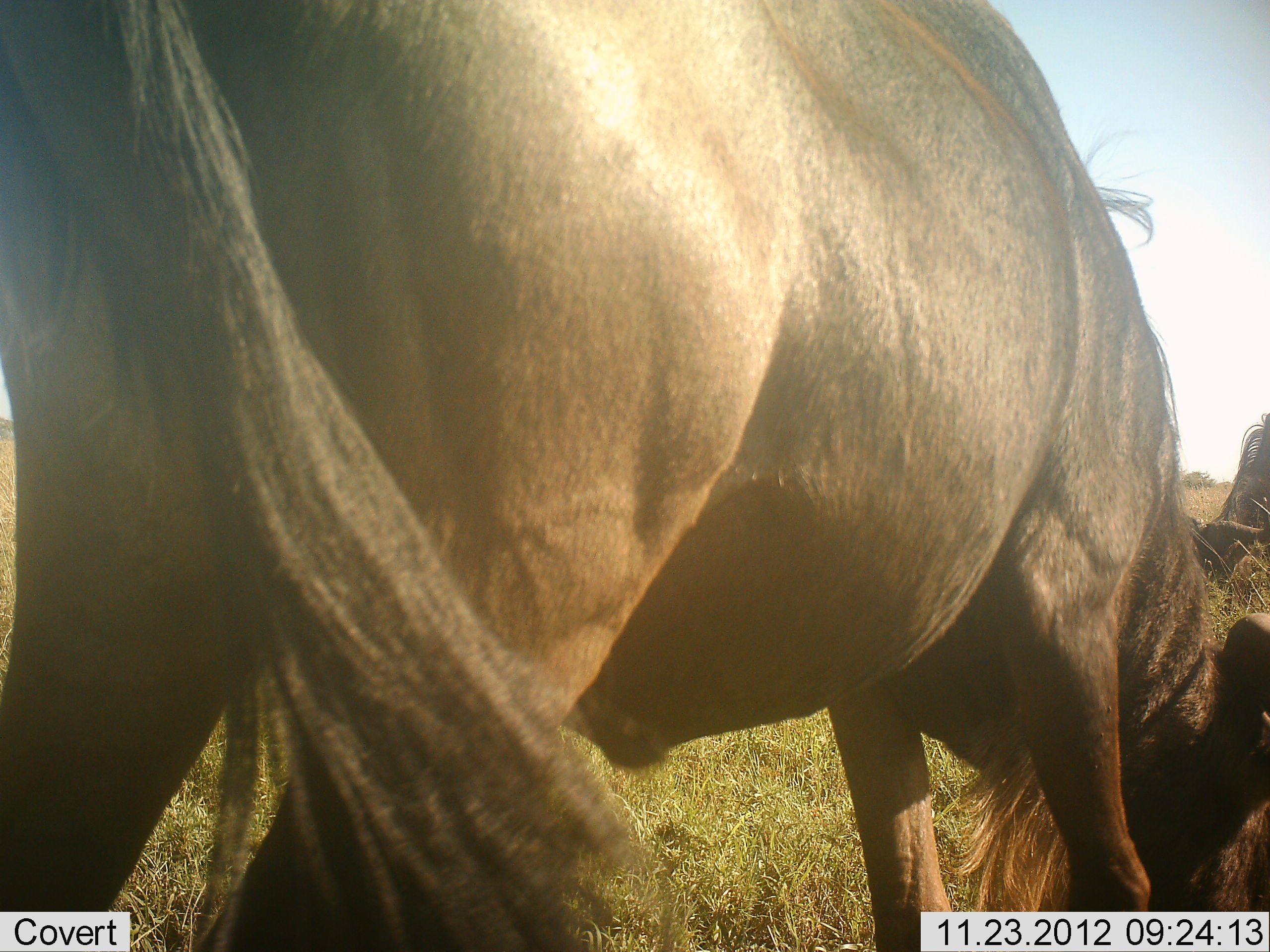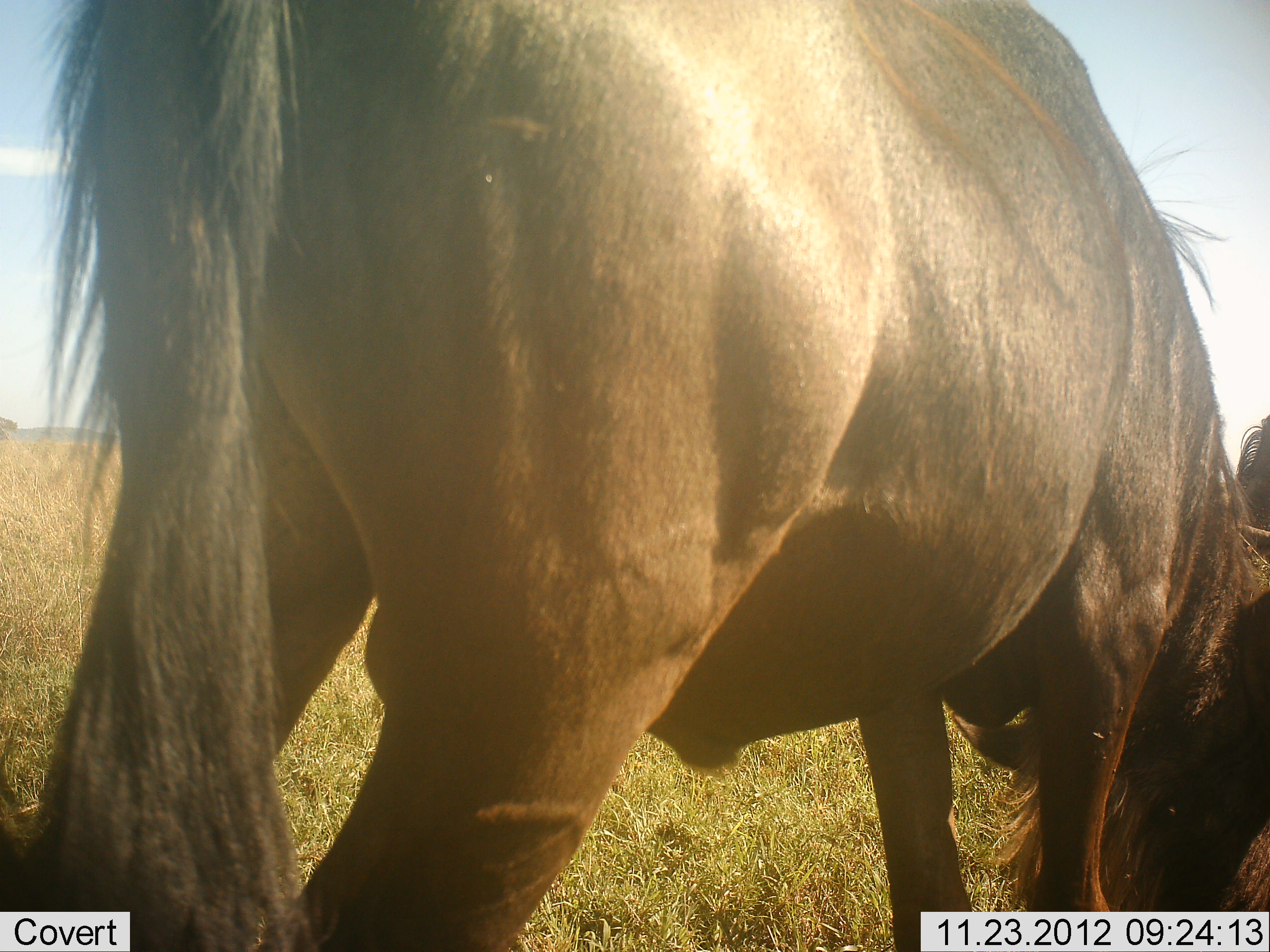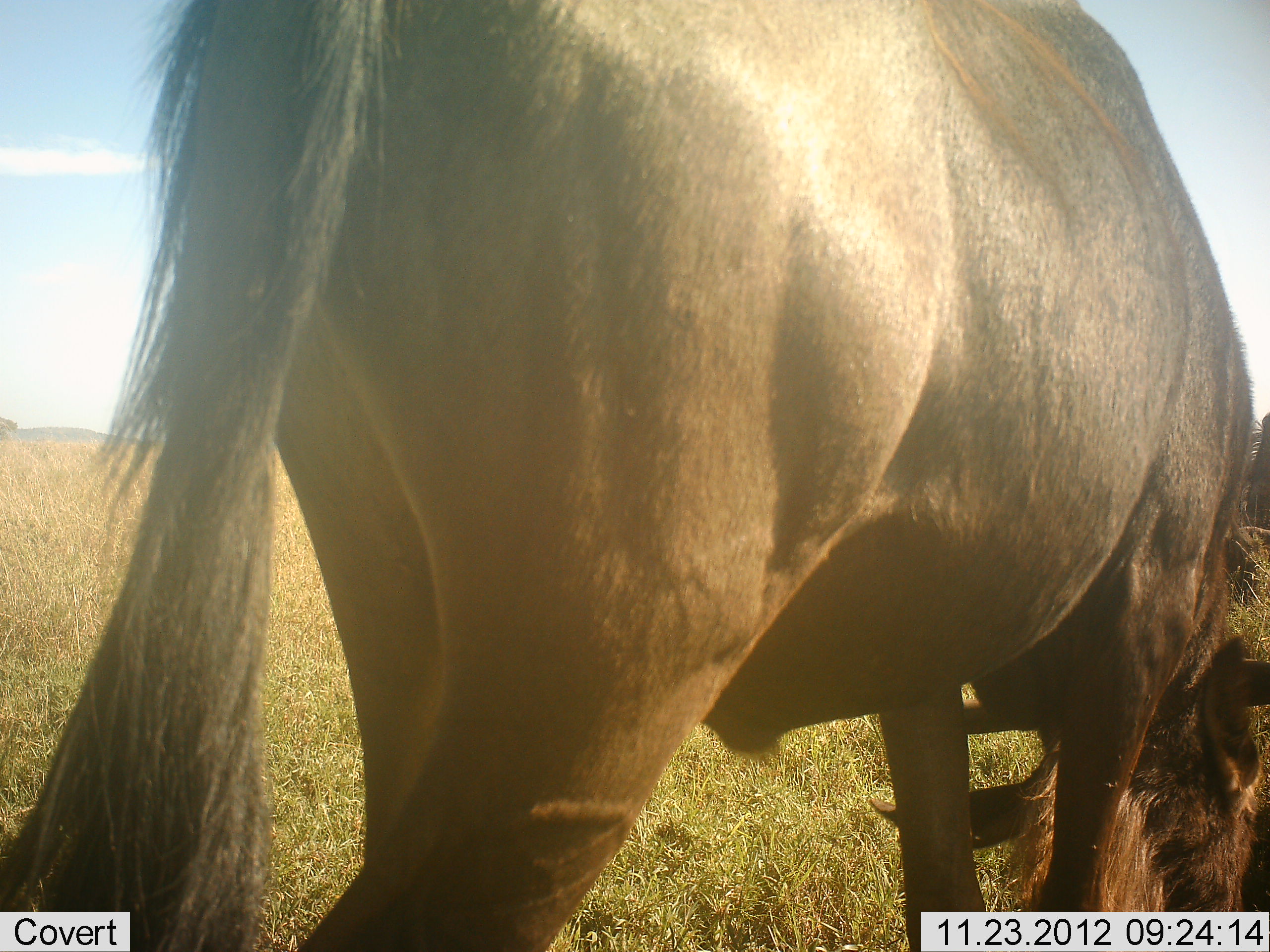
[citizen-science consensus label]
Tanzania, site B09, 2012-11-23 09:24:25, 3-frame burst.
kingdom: Animalia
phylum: Chordata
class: Mammalia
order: Artiodactyla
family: Bovidae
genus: Connochaetes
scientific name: Connochaetes taurinus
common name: blue wildebeest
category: wildebeest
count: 2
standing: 30%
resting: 0%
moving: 10%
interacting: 0%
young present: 0%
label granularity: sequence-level